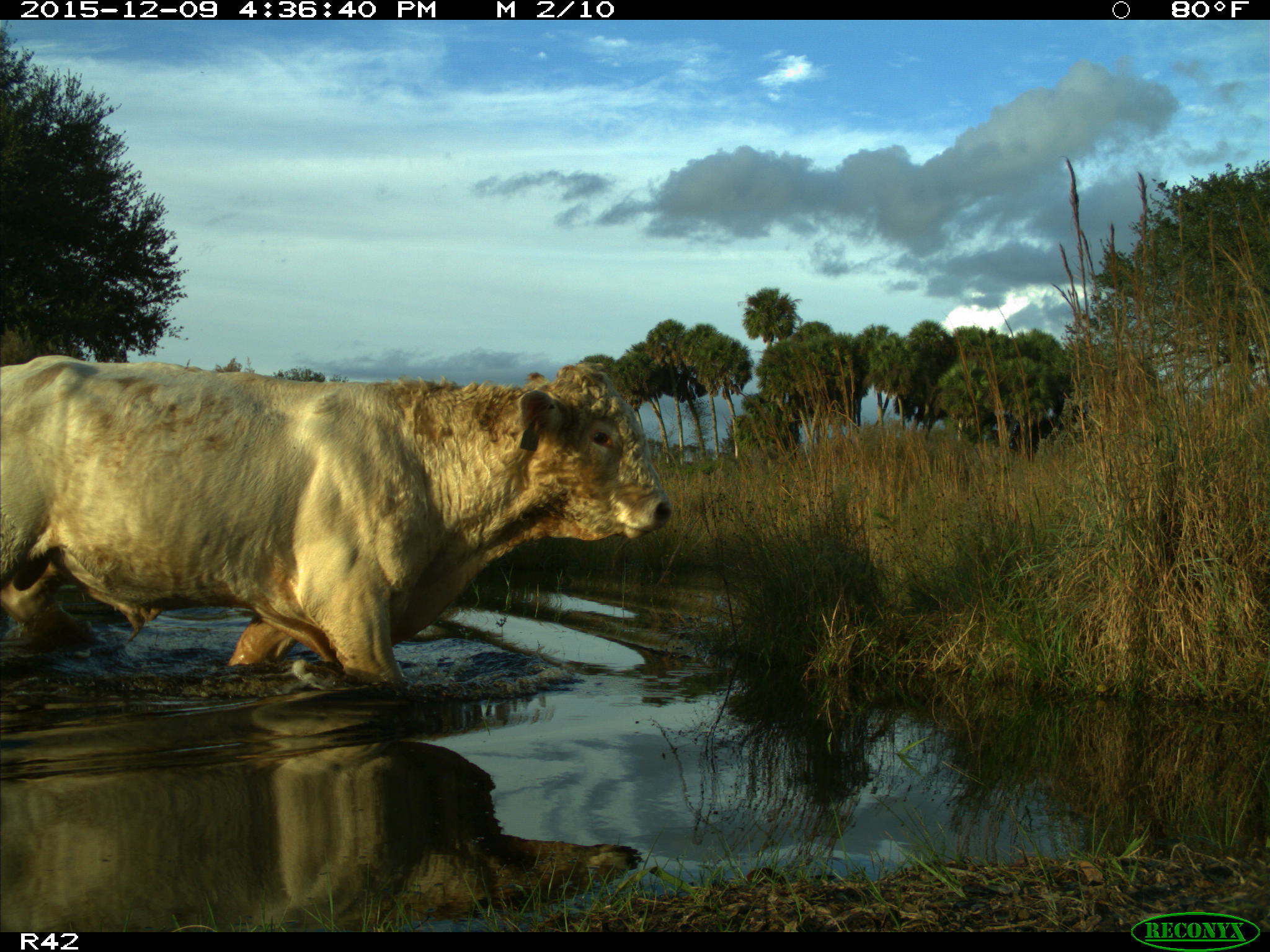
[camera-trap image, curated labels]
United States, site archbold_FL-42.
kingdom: Animalia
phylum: Chordata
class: Mammalia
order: Artiodactyla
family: Bovidae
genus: Bos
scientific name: Bos taurus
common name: domestic cow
Bos taurus (domestic cow).